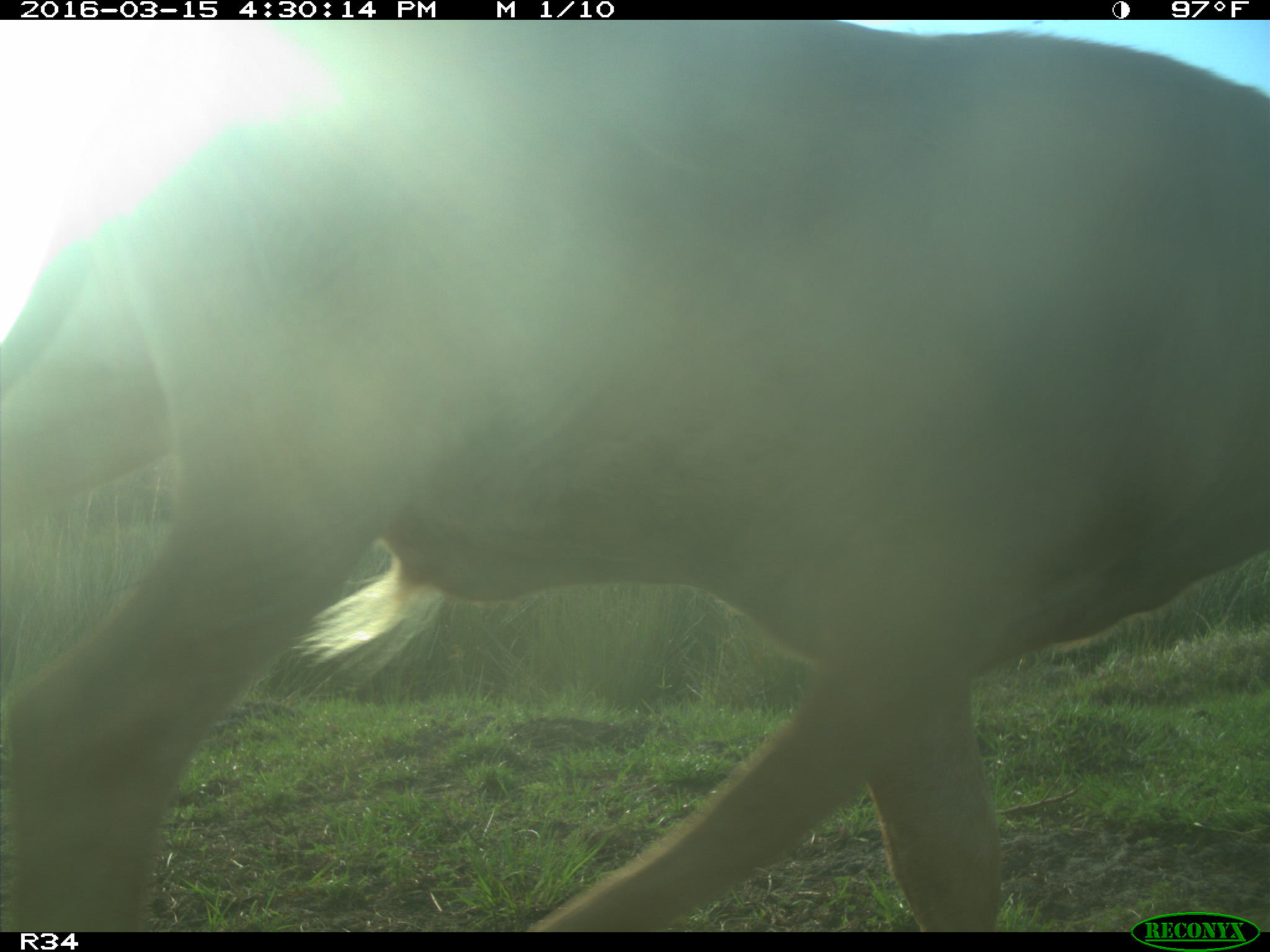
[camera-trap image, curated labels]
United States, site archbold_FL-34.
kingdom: Animalia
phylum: Chordata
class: Mammalia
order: Artiodactyla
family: Bovidae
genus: Bos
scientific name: Bos taurus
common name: domestic cow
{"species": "Bos taurus (domestic cow)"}